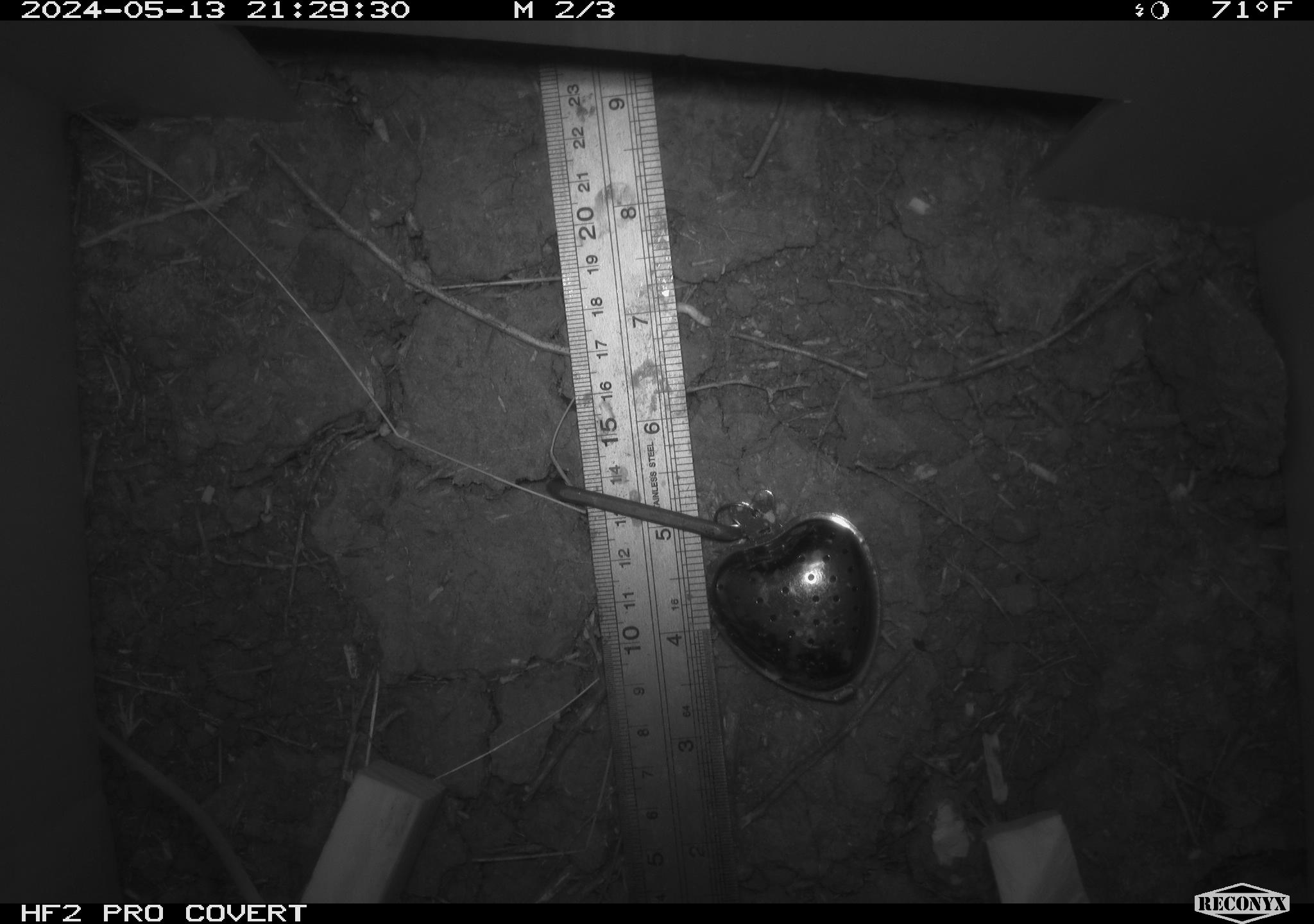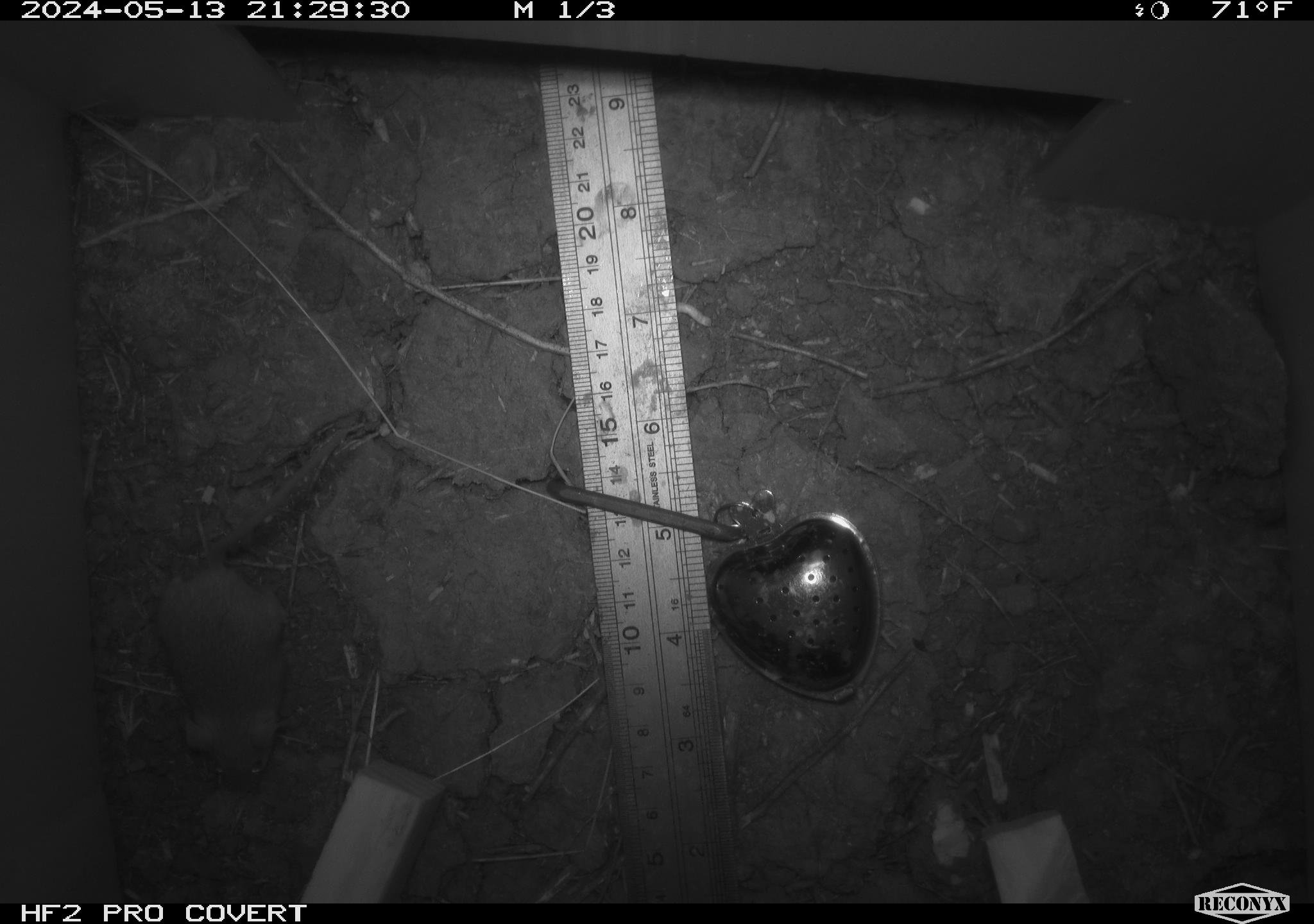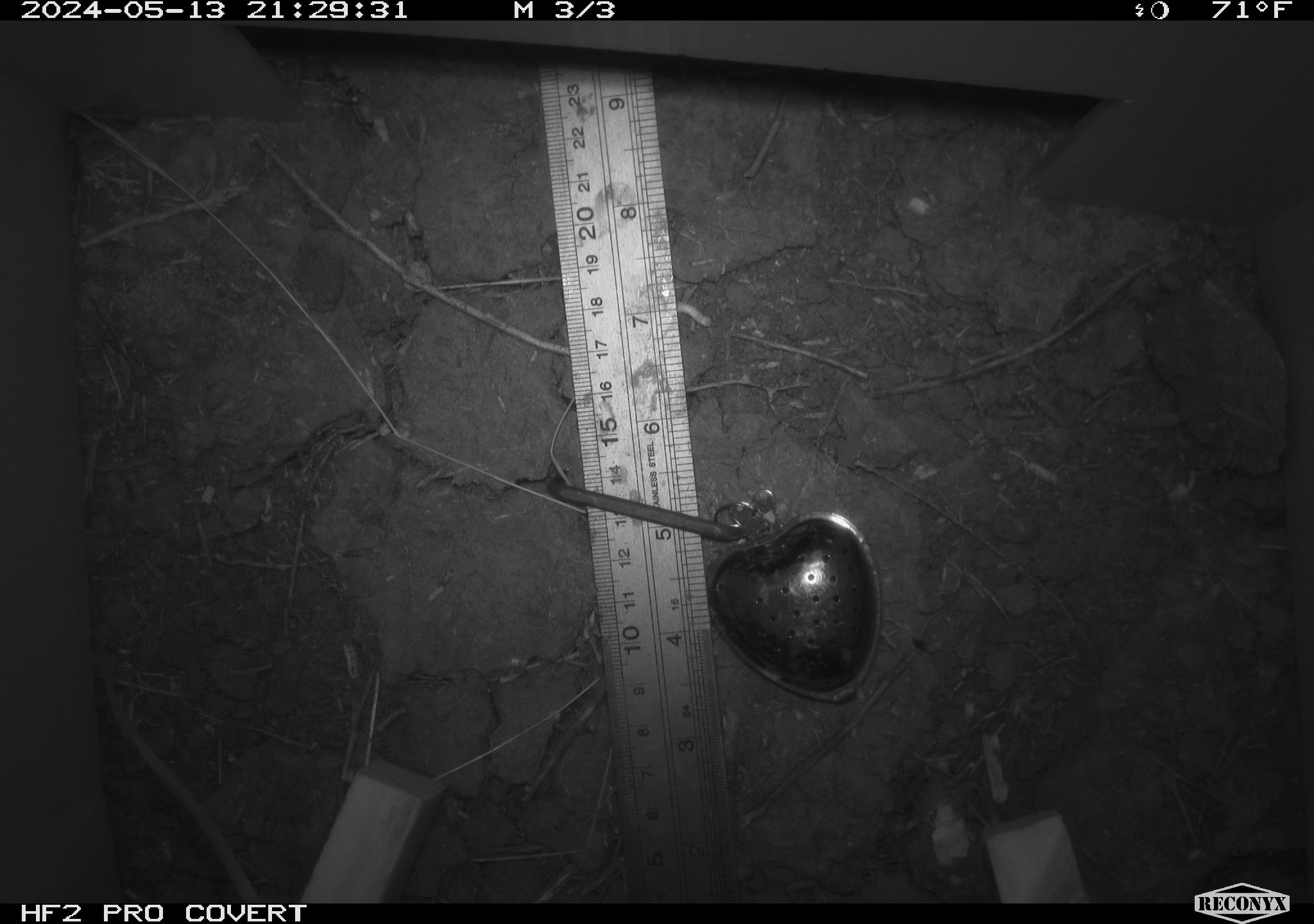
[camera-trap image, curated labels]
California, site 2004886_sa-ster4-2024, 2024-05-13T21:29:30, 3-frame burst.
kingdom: Animalia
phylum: Chordata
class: Mammalia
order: Rodentia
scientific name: Rodentia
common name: mouse species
Mouse species (Rodentia).